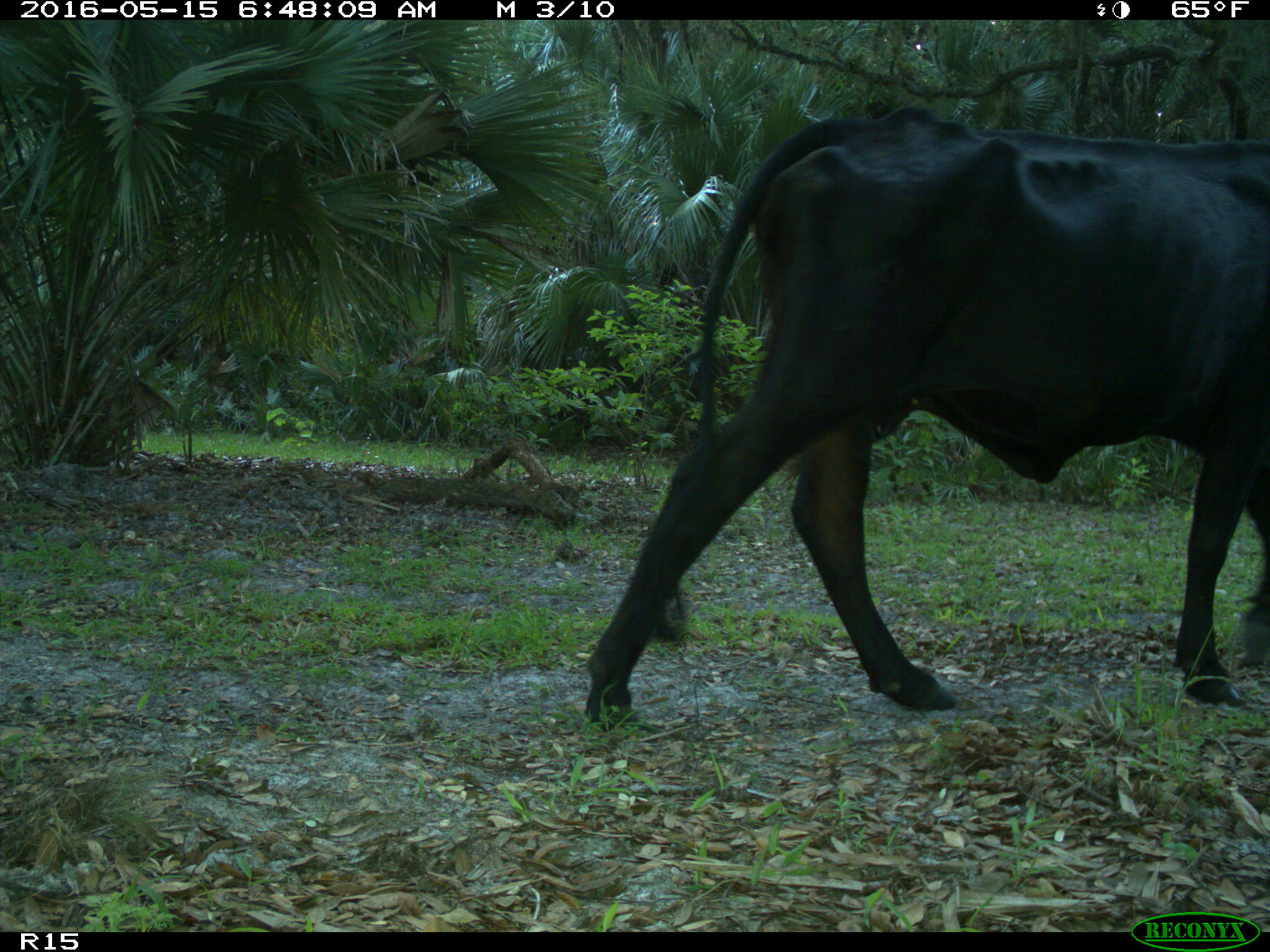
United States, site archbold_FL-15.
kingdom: Animalia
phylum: Chordata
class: Mammalia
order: Artiodactyla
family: Bovidae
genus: Bos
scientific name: Bos taurus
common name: domestic cow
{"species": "Bos taurus (domestic cow)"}